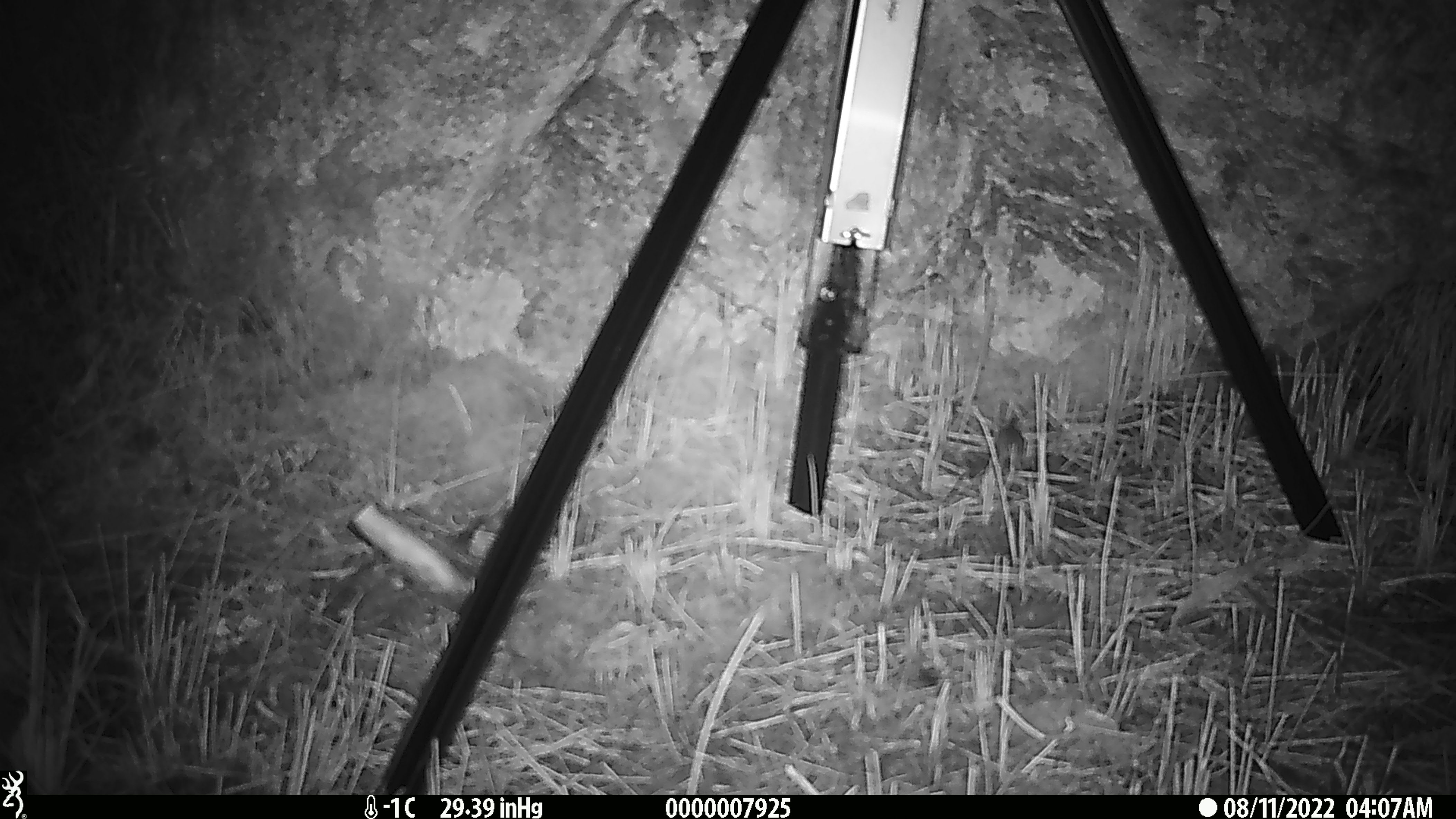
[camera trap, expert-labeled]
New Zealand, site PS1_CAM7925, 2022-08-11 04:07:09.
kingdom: Animalia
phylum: Chordata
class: Mammalia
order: Rodentia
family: Muridae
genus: Mus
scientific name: Mus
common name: mouse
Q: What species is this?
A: Mouse (Mus).